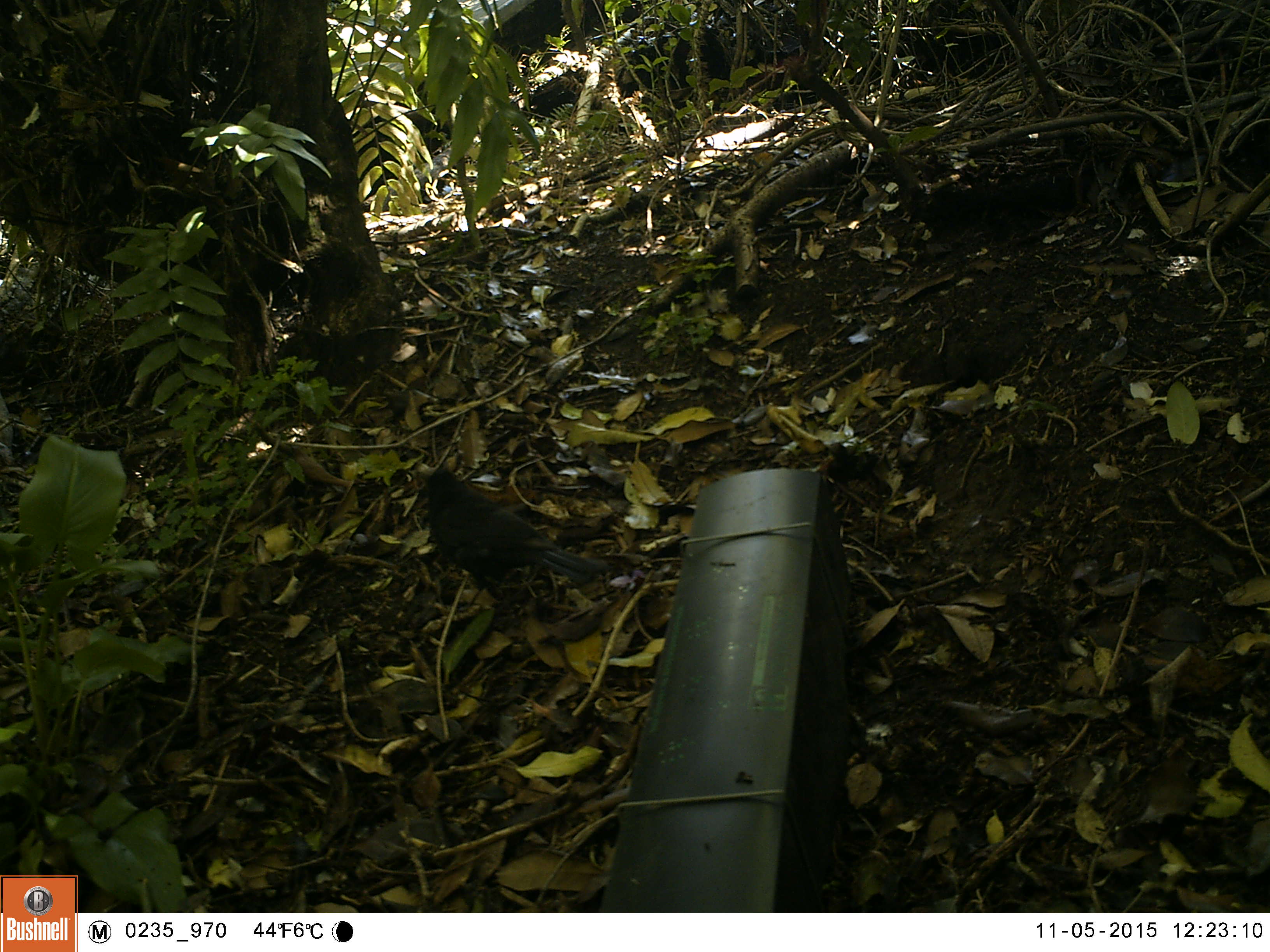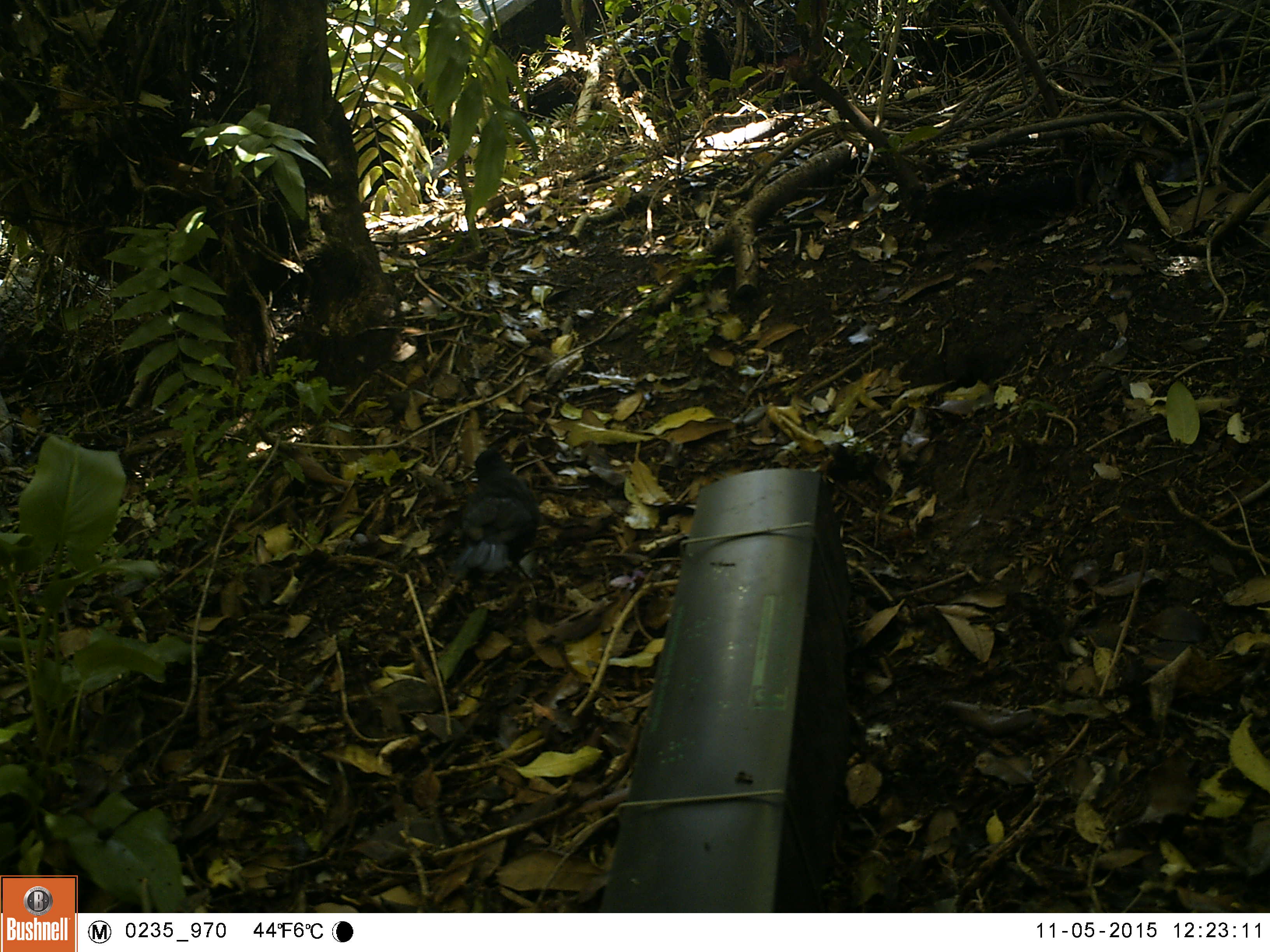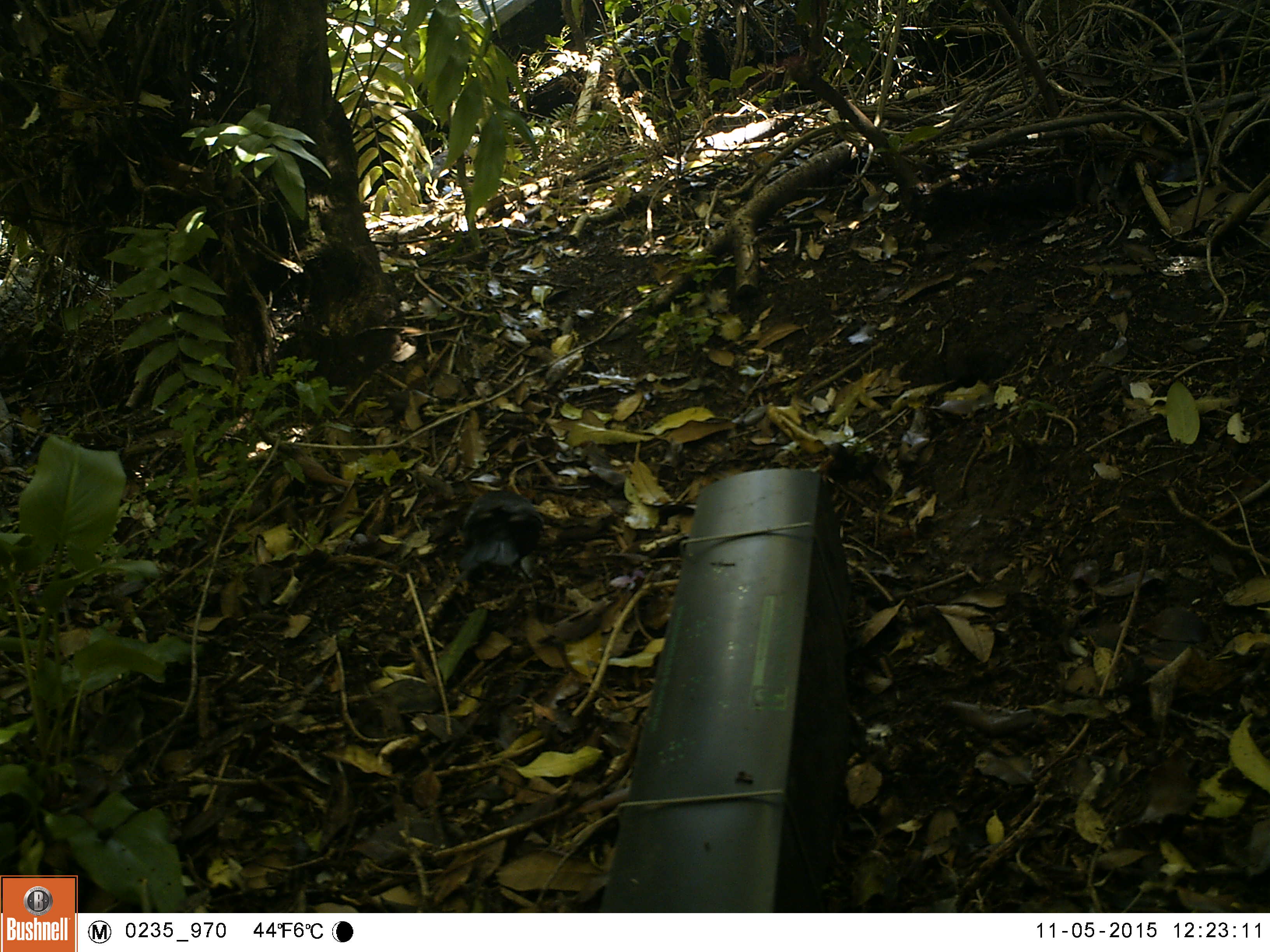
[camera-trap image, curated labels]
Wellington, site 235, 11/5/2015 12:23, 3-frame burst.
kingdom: Animalia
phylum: Chordata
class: Aves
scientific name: Aves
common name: bird